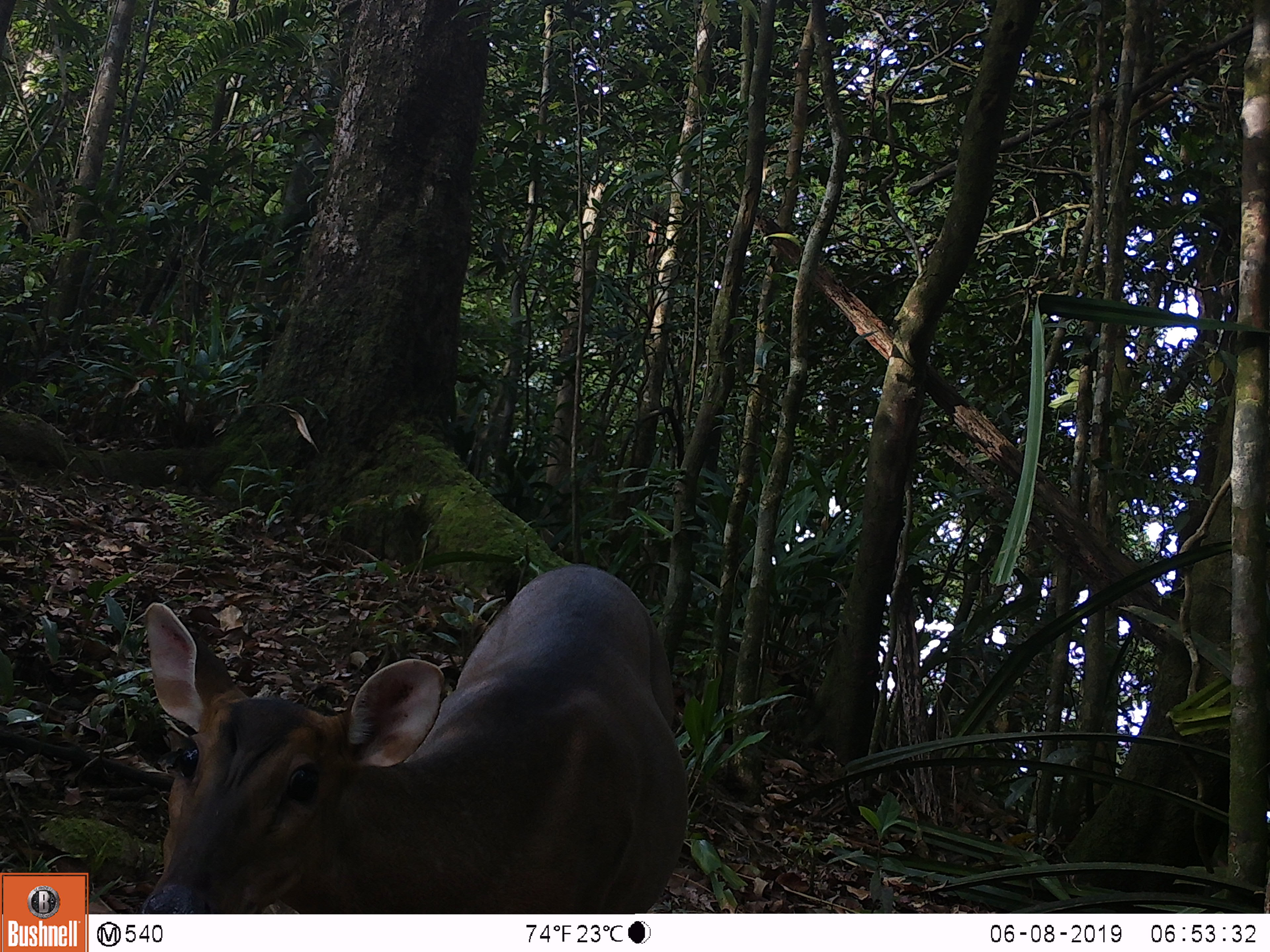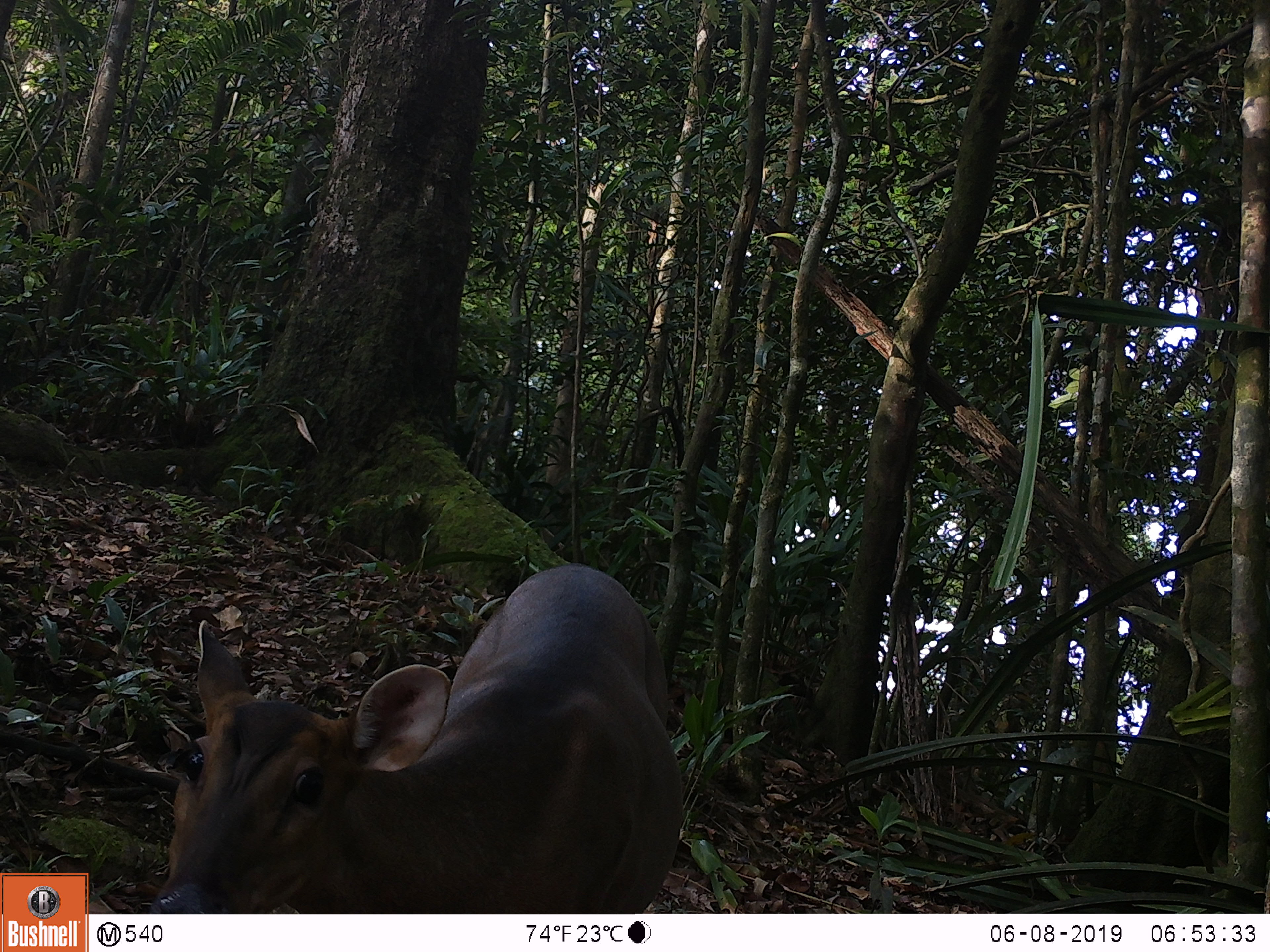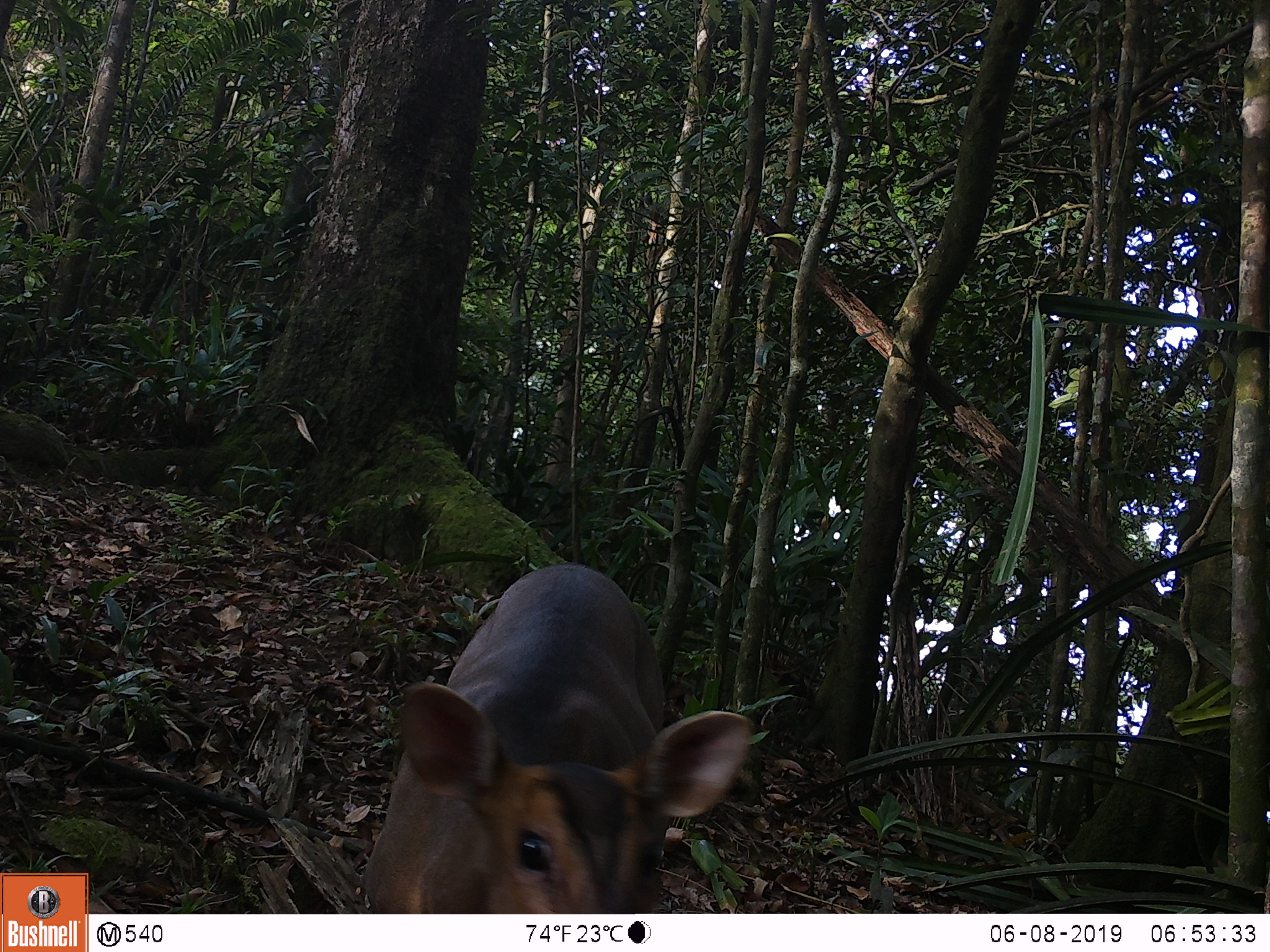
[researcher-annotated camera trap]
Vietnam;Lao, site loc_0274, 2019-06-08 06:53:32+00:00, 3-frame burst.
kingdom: Animalia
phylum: Chordata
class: Mammalia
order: Artiodactyla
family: Cervidae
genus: Muntiacus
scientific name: Muntiacus vuquangensis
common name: large-antlered muntjac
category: large antlered muntjac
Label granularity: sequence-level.